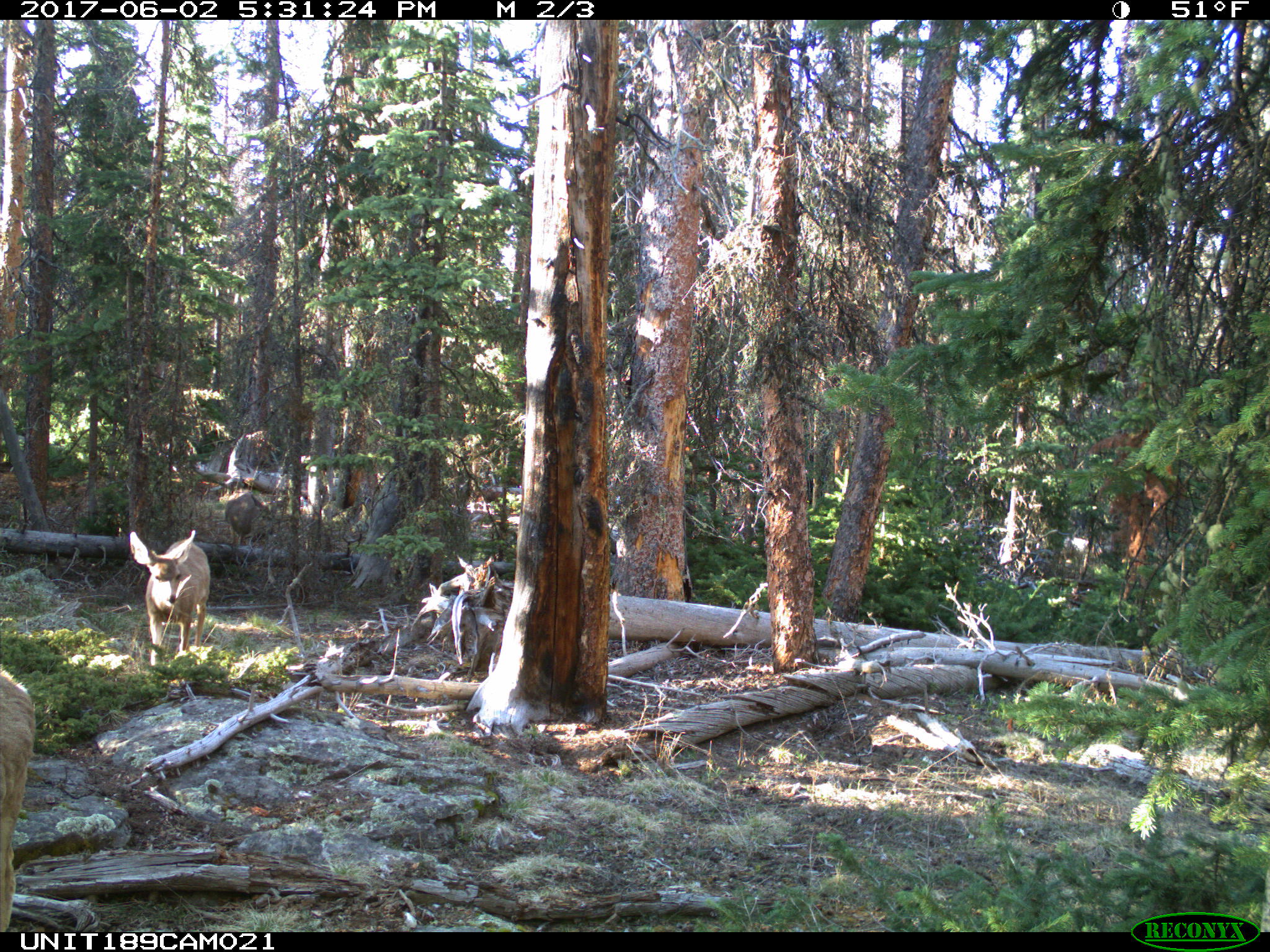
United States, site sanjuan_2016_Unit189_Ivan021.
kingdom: Animalia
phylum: Chordata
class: Mammalia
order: Artiodactyla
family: Cervidae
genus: Odocoileus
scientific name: Odocoileus hemionus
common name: mule deer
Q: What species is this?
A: Odocoileus hemionus (mule deer).